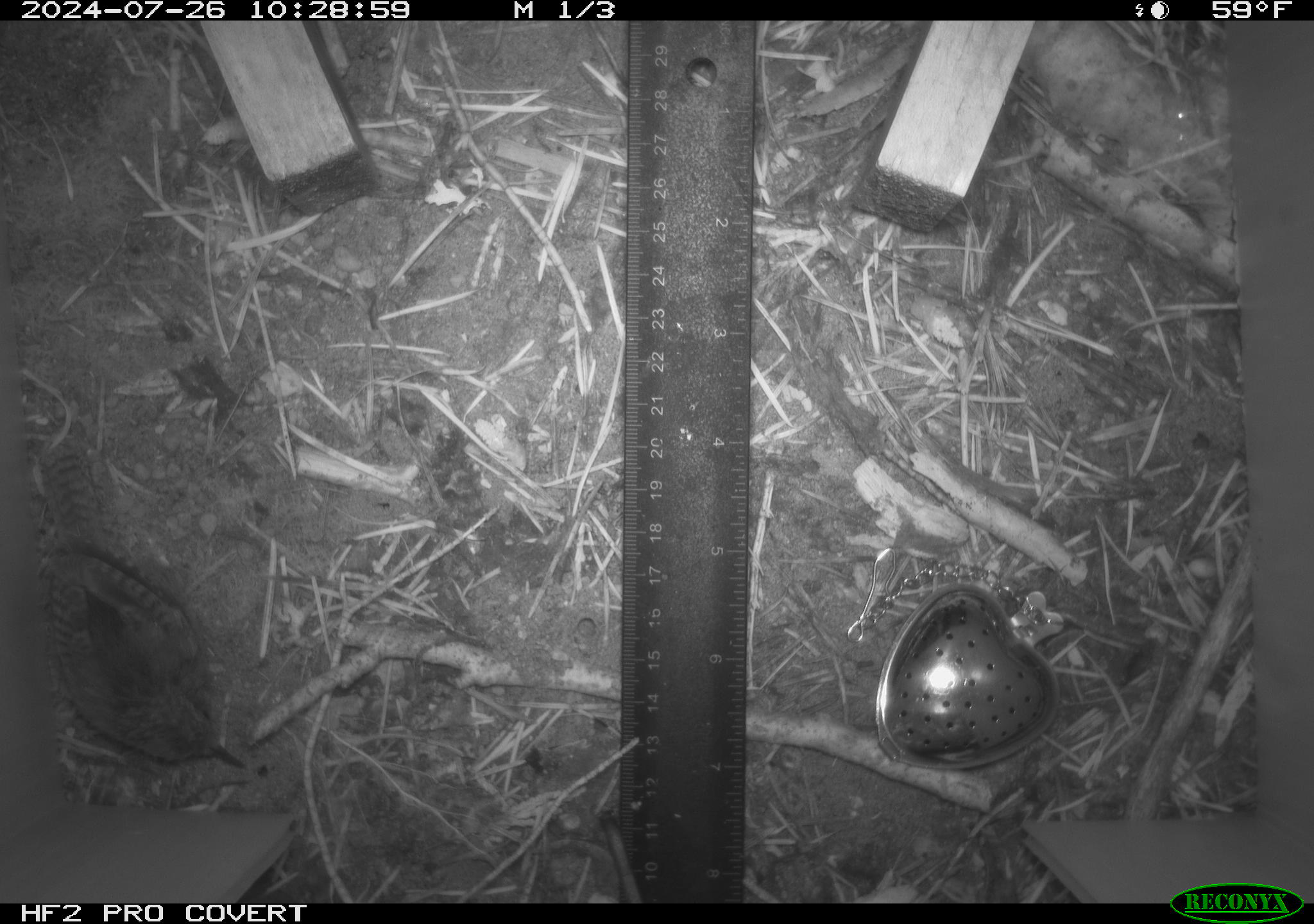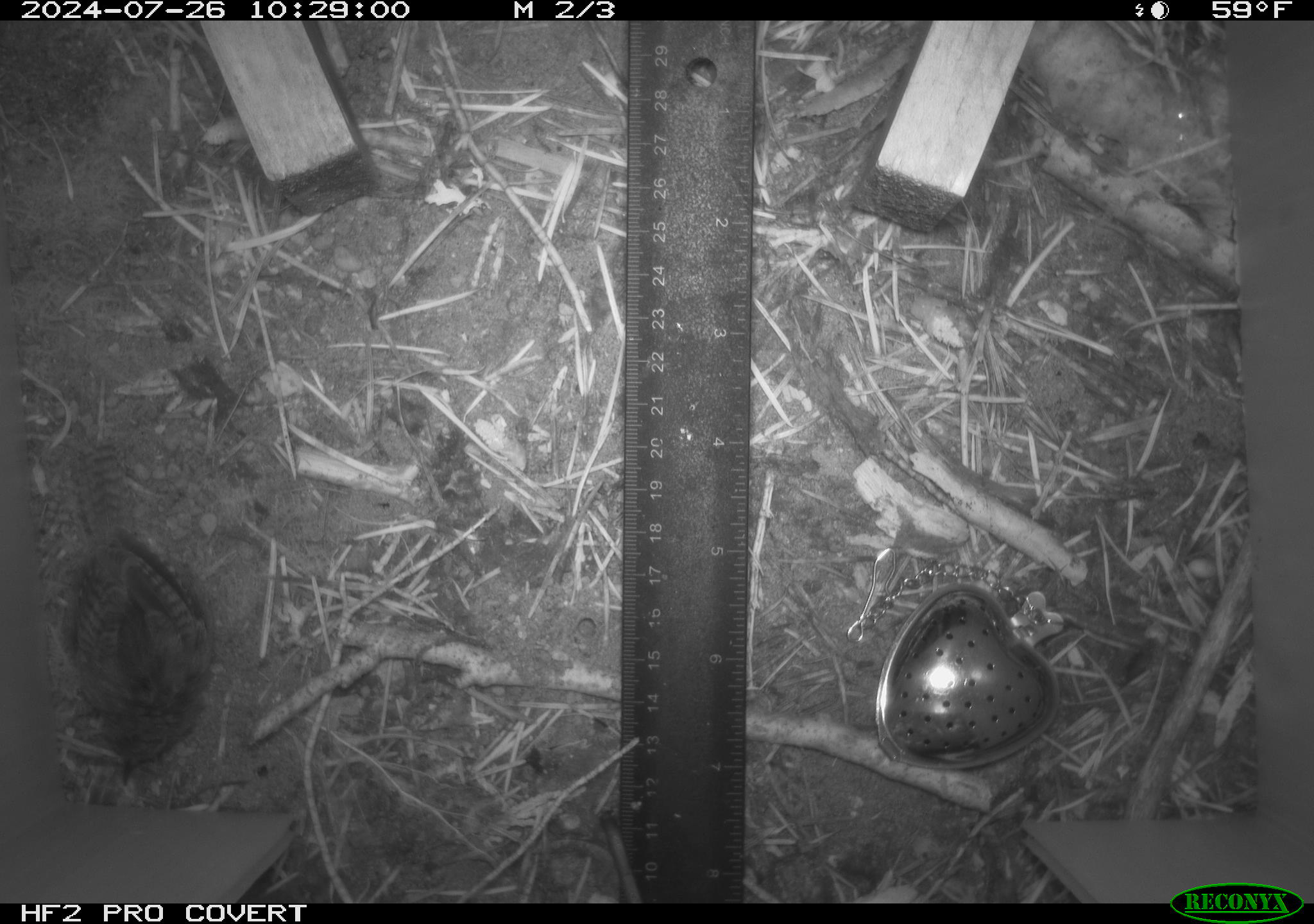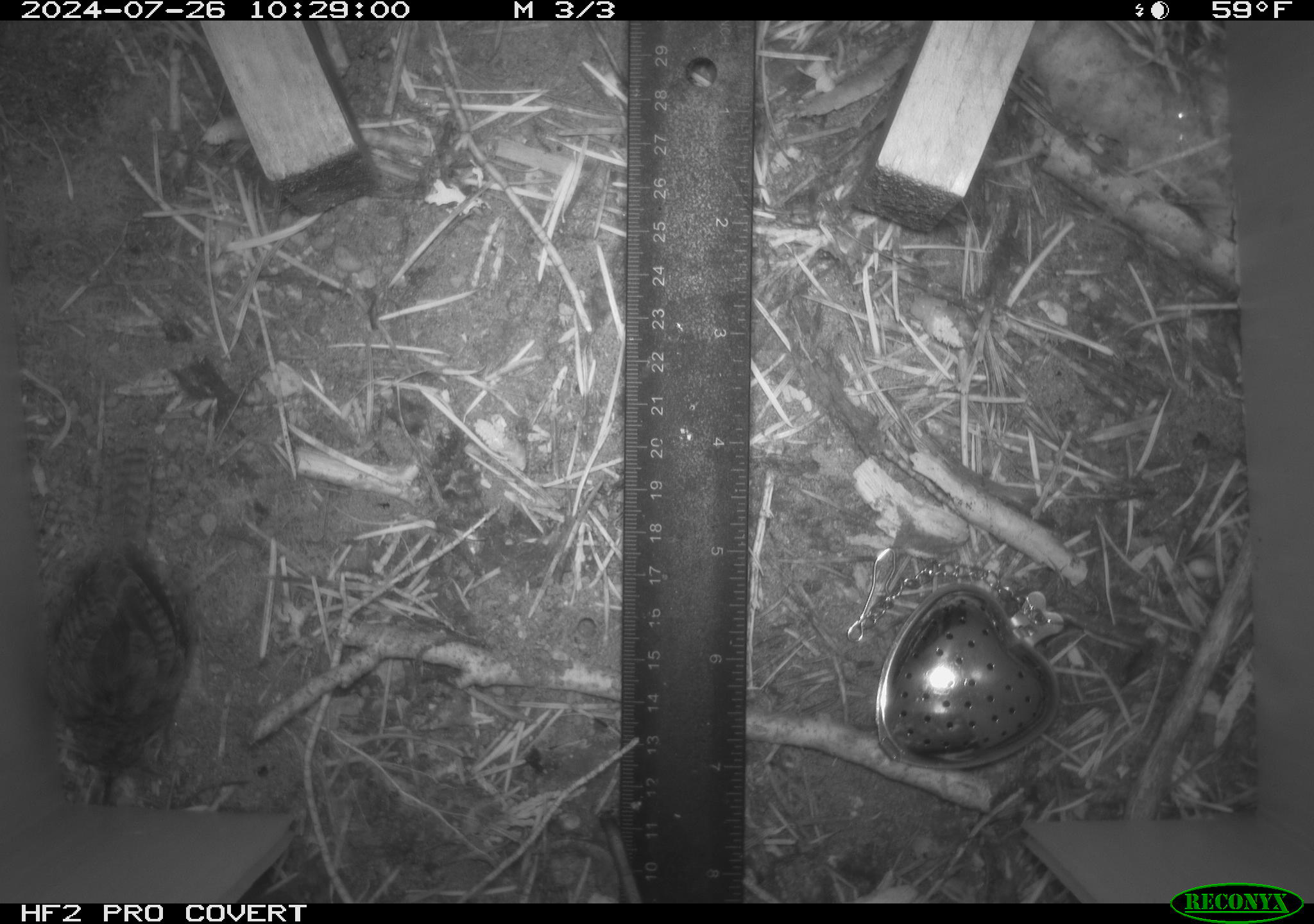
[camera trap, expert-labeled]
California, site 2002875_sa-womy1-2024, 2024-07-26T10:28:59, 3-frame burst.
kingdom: Animalia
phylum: Chordata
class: Aves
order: Passeriformes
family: Troglodytidae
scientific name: Troglodytidae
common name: wren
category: troglodytidae family